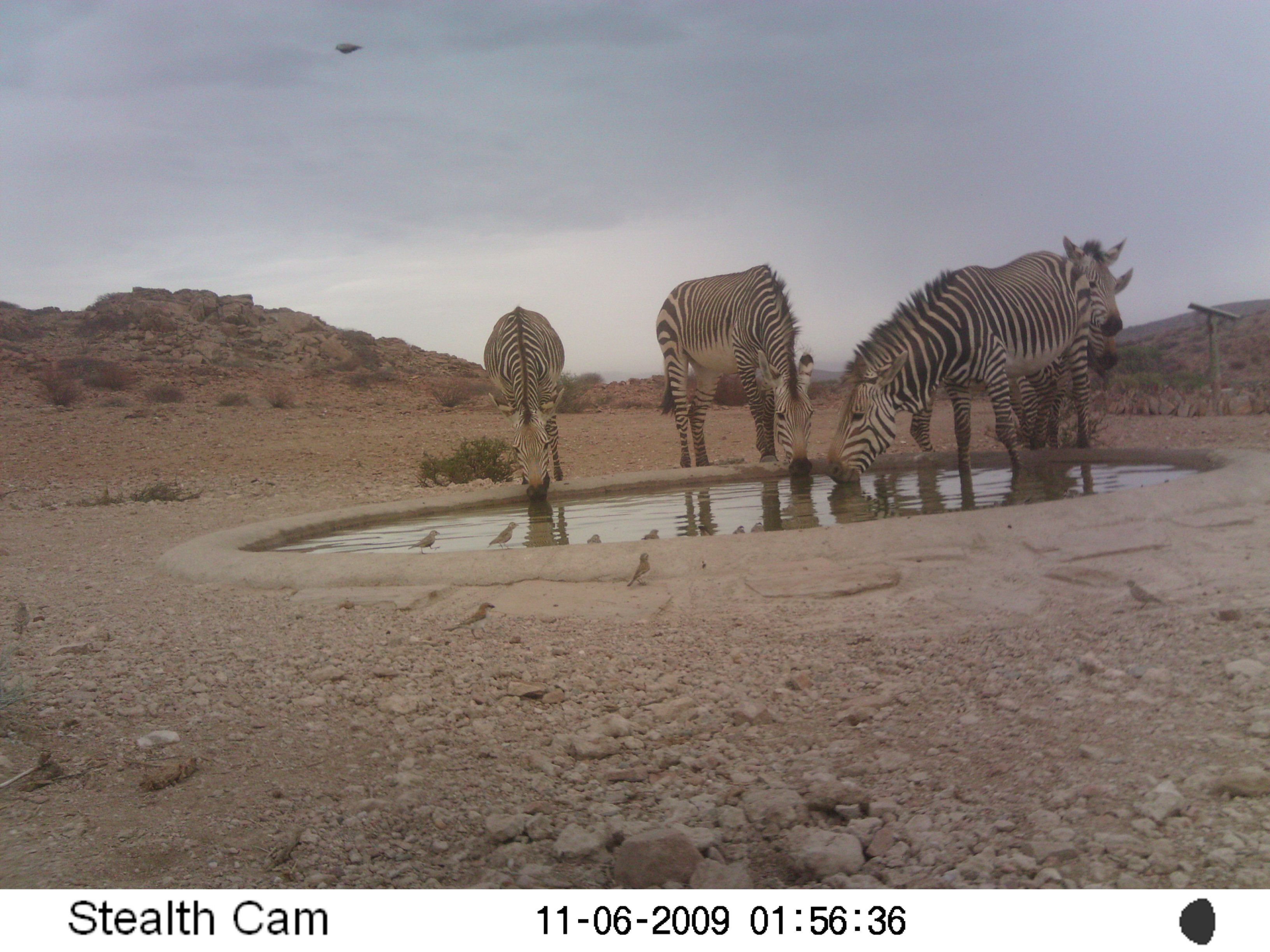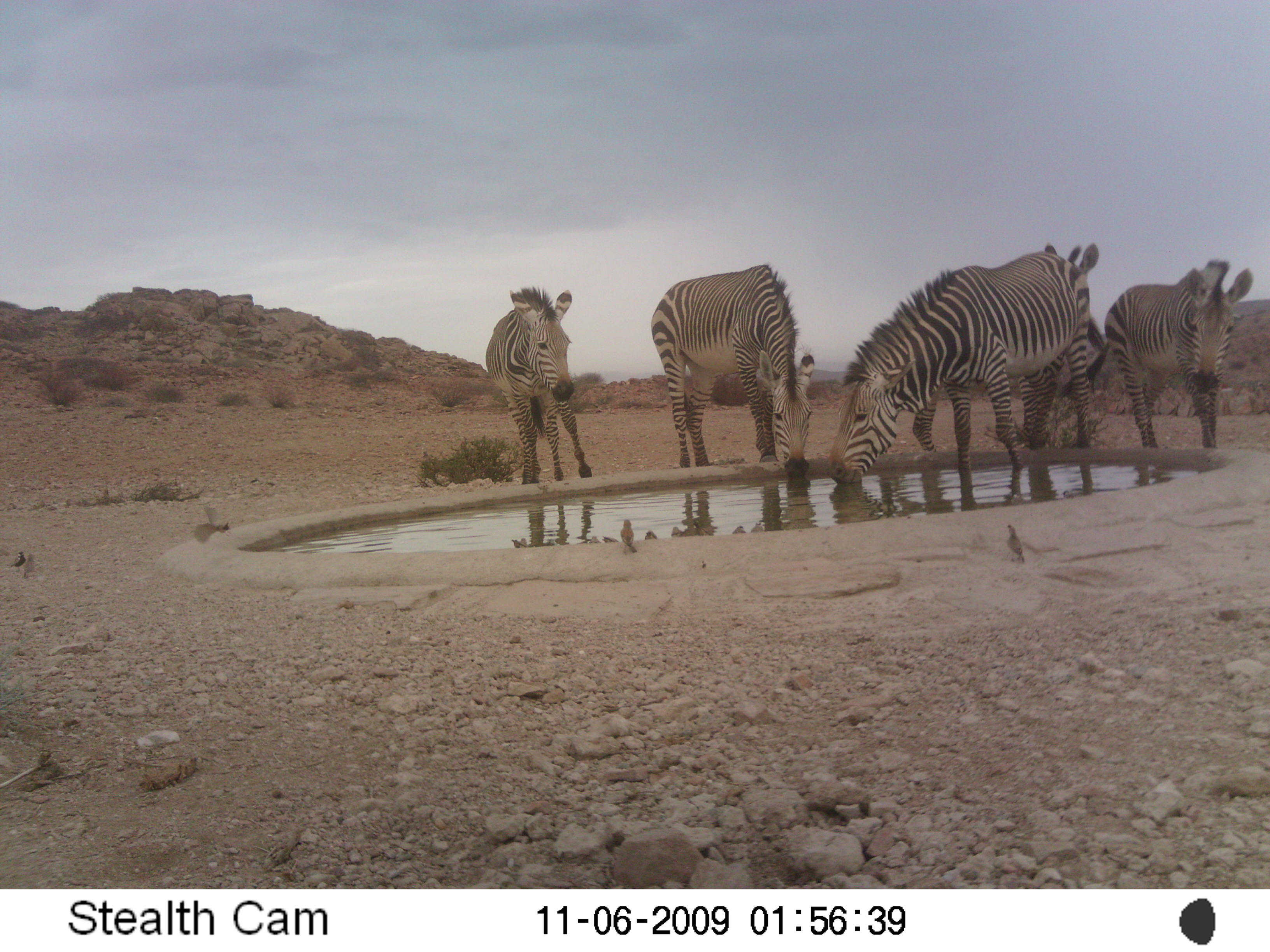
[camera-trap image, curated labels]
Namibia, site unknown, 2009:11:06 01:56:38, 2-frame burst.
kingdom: Animalia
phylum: Chordata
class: Mammalia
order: Perissodactyla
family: Equidae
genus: Equus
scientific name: Equus zebra hartmannae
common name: hartmann's mountain zebra